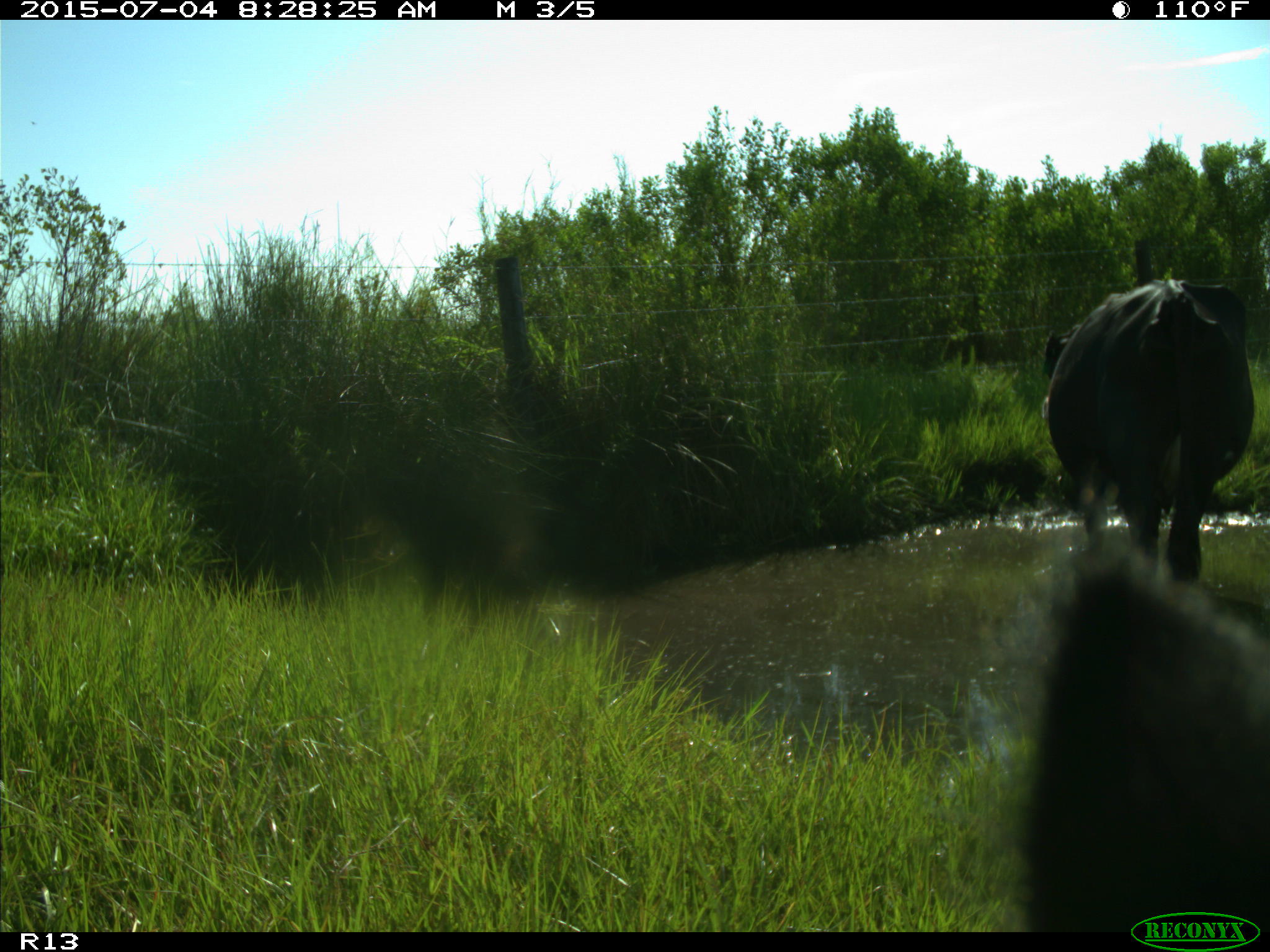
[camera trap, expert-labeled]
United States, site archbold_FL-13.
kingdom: Animalia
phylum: Chordata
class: Mammalia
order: Artiodactyla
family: Bovidae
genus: Bos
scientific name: Bos taurus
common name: domestic cow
Bos taurus (domestic cow).